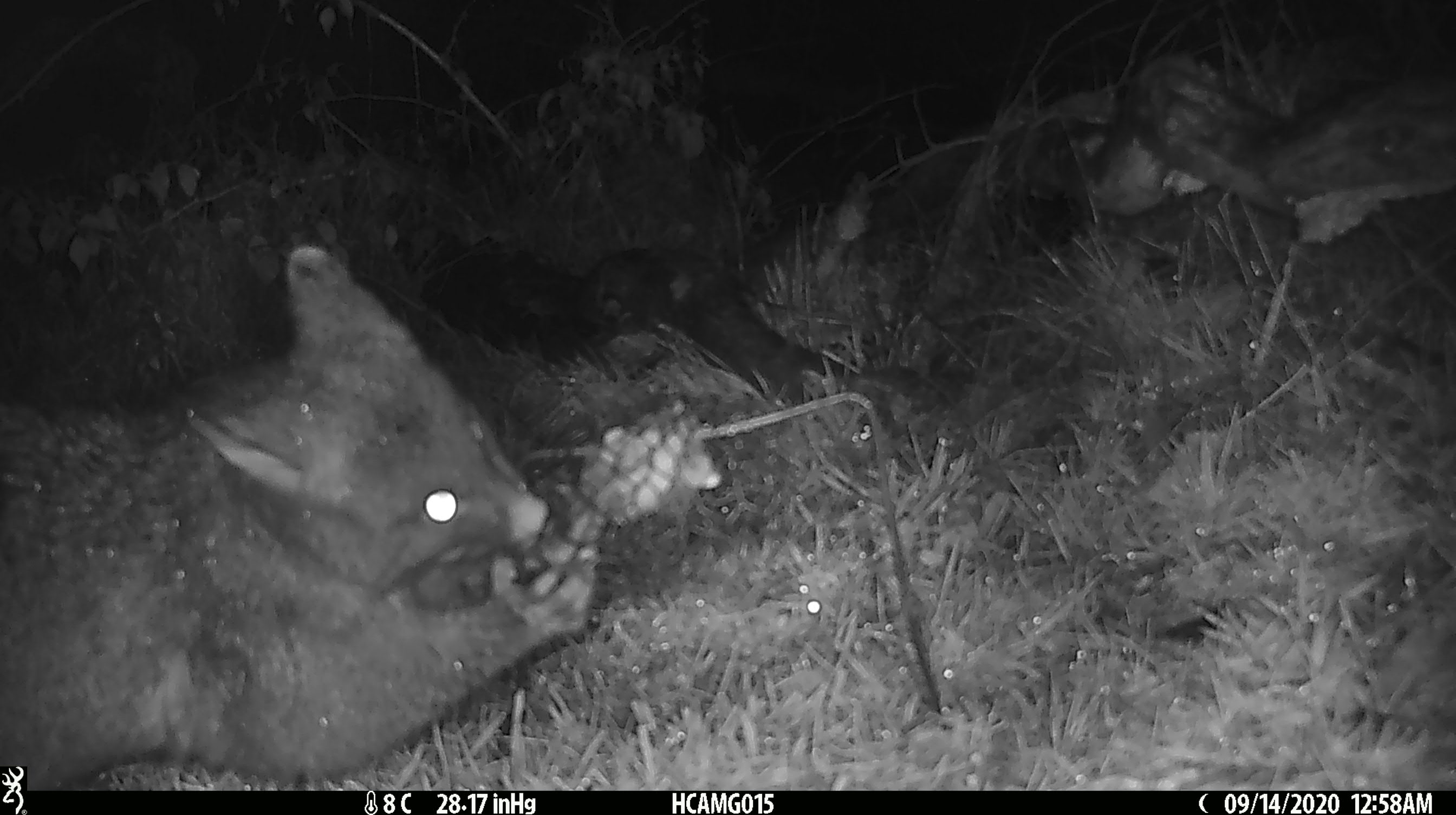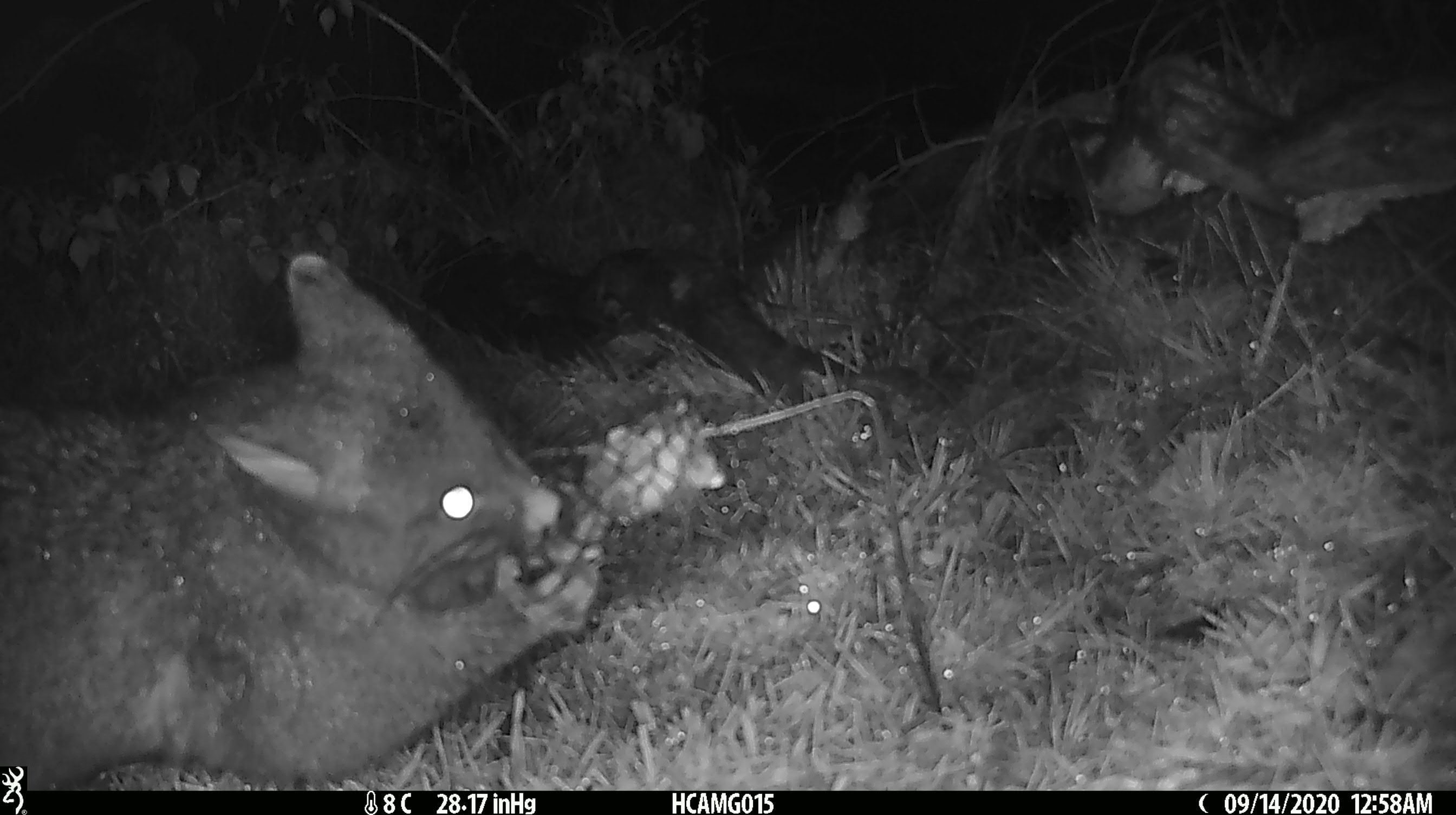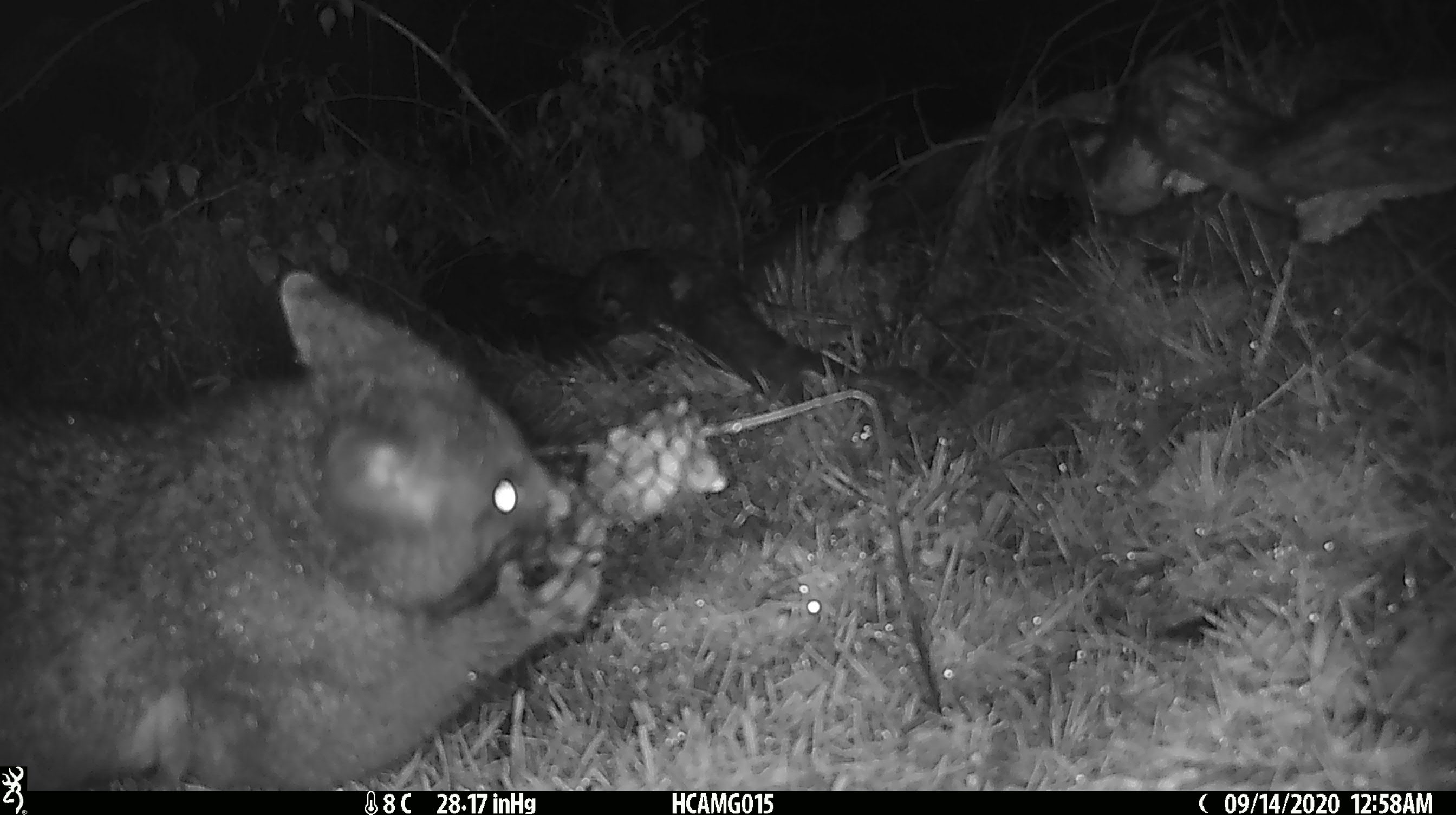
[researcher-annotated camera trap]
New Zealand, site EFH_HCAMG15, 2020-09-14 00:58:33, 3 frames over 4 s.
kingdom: Animalia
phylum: Chordata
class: Mammalia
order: Diprotodontia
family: Phalangeridae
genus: Trichosurus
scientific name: Trichosurus vulpecula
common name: common brushtail possum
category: possum